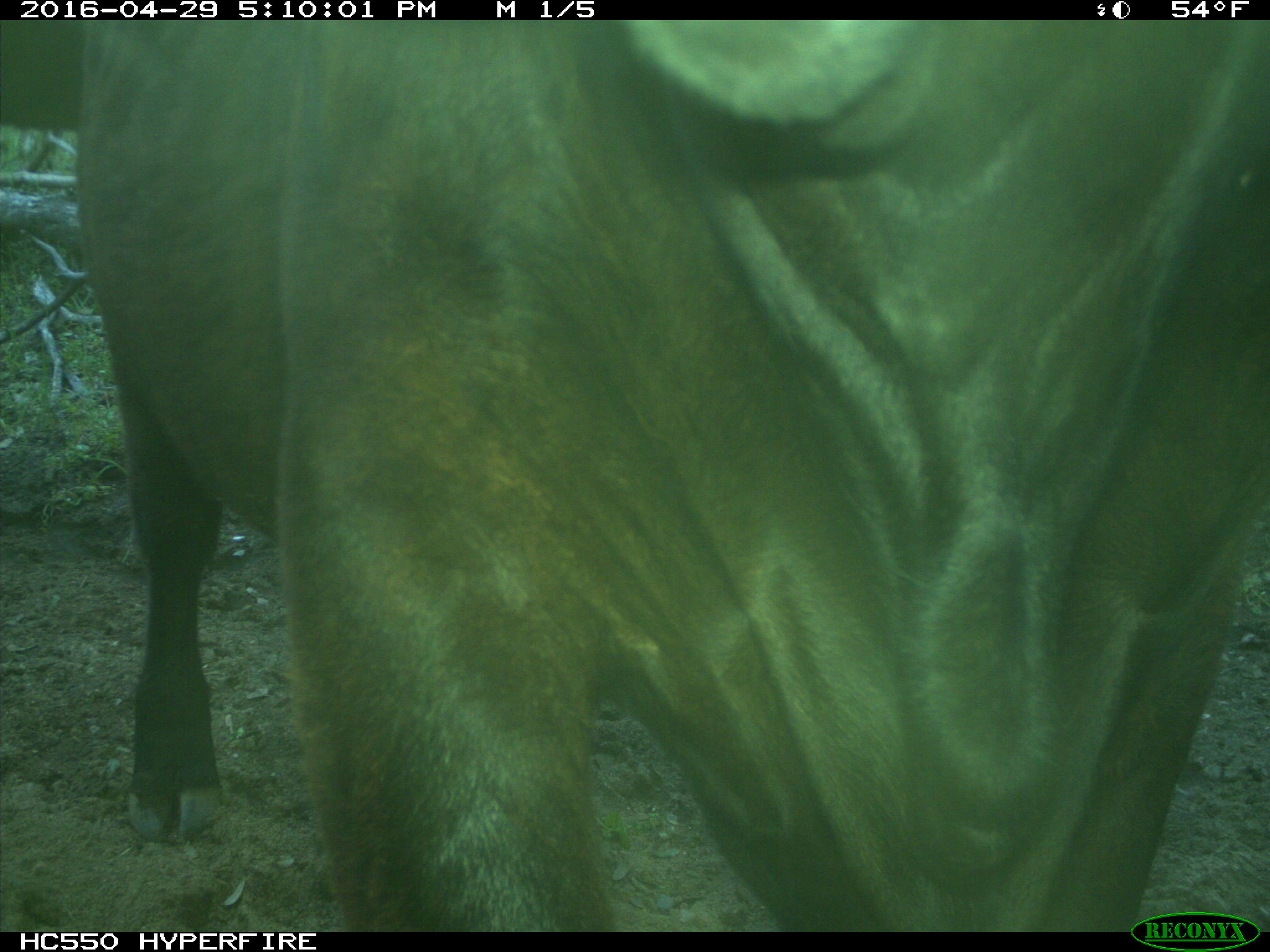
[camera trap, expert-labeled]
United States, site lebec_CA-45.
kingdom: Animalia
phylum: Chordata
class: Mammalia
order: Artiodactyla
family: Bovidae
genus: Bos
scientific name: Bos taurus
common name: domestic cow